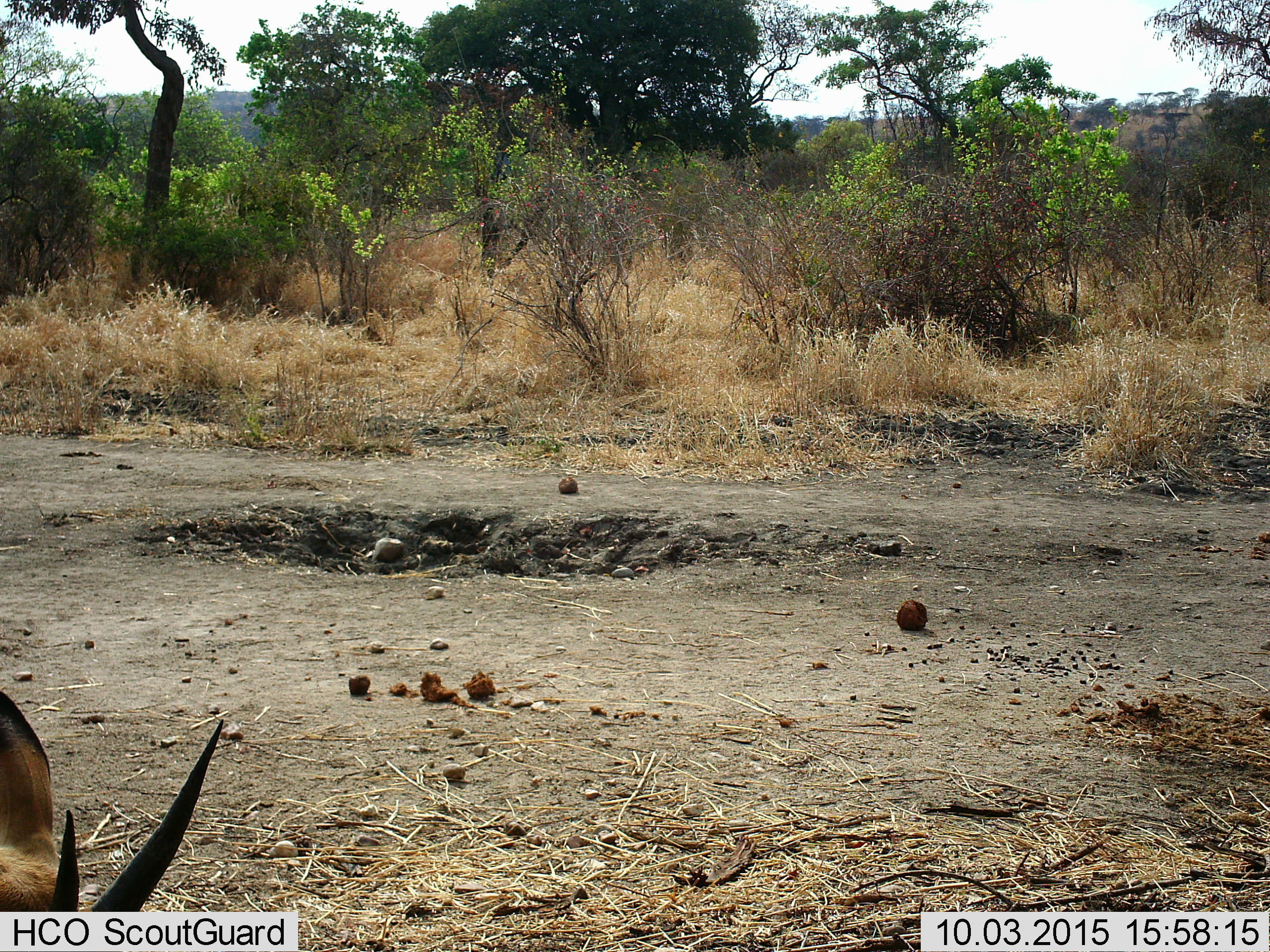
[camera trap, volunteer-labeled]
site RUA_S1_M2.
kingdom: Animalia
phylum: Chordata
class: Mammalia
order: Artiodactyla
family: Bovidae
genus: Aepyceros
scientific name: Aepyceros melampus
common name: impala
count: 1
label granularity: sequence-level